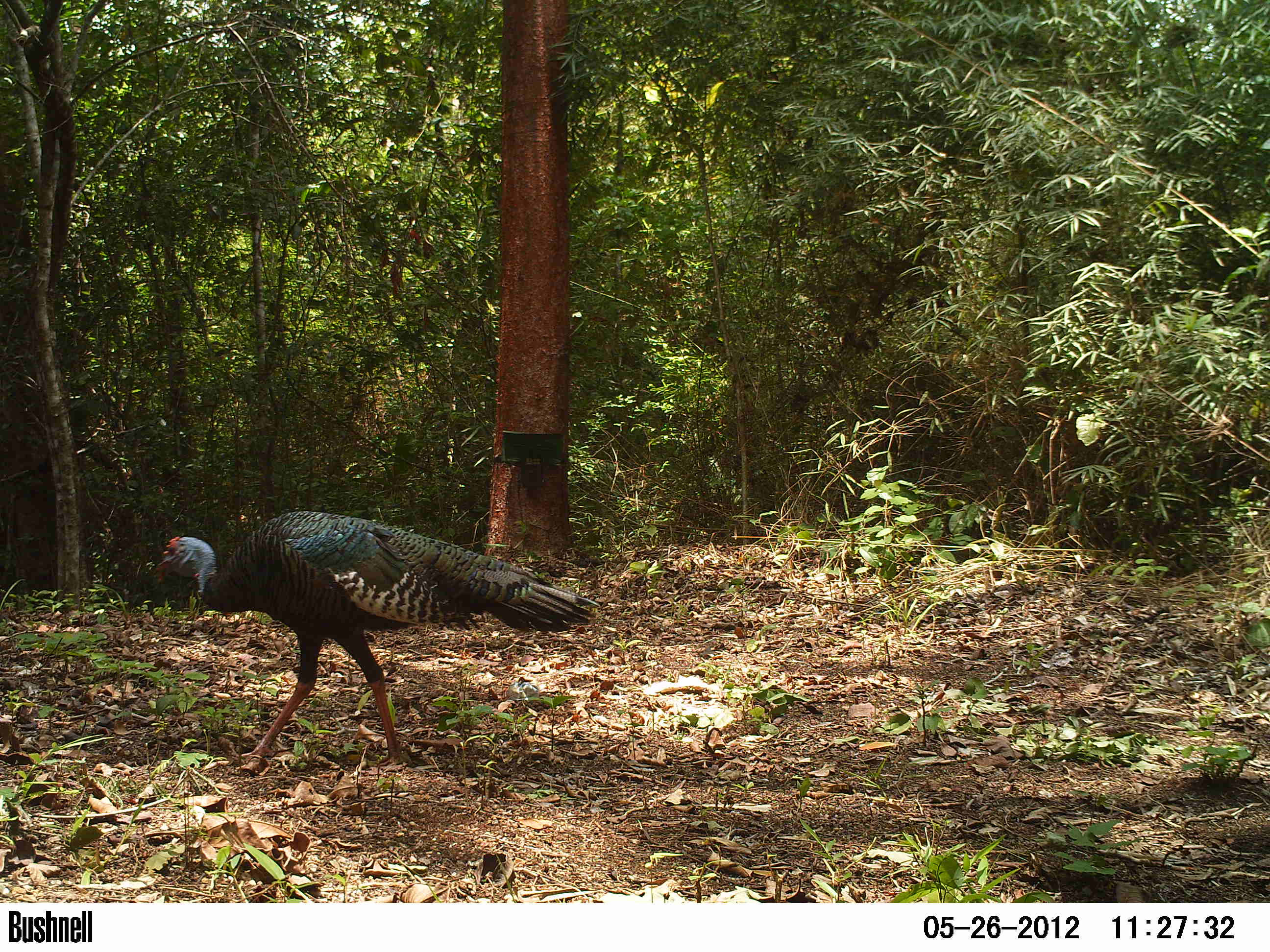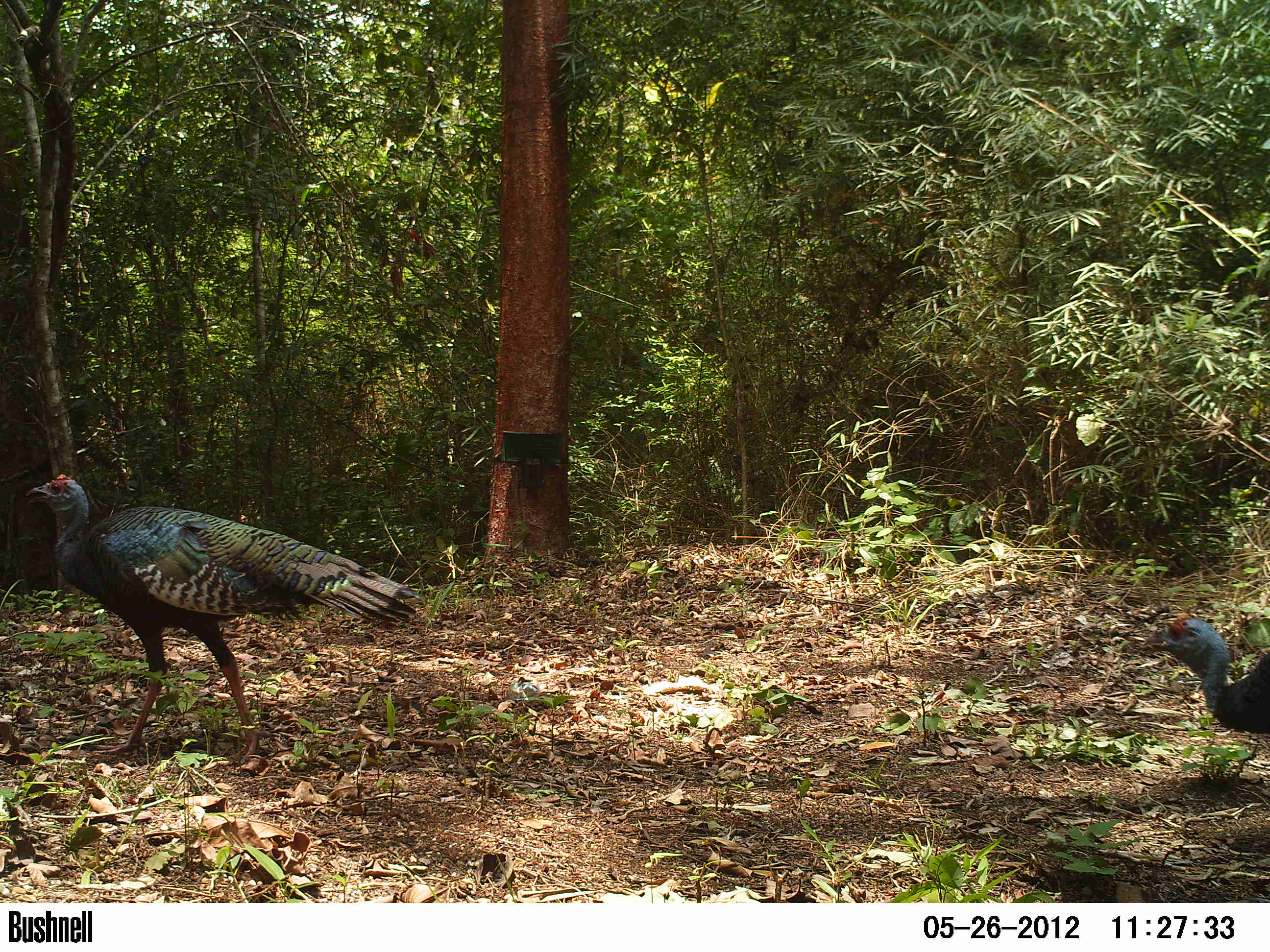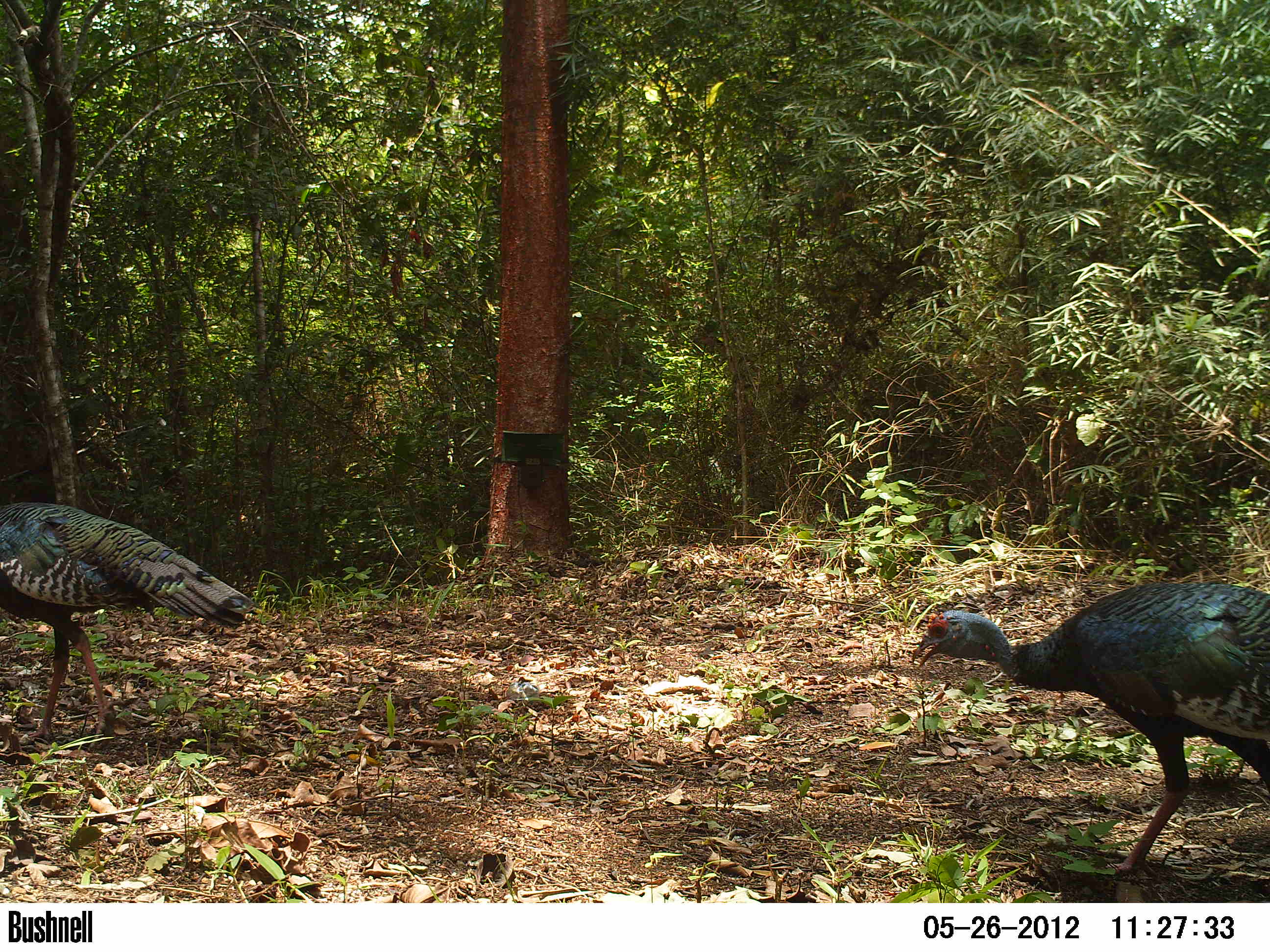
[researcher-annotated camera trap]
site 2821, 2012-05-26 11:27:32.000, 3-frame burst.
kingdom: Animalia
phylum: Chordata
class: Aves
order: Galliformes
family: Phasianidae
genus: Meleagris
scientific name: Meleagris ocellata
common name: ocellated turkey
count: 2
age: adult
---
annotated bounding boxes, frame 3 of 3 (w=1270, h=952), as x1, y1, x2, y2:
meleagris ocellata: 911, 581, 1270, 877; 0, 501, 255, 745